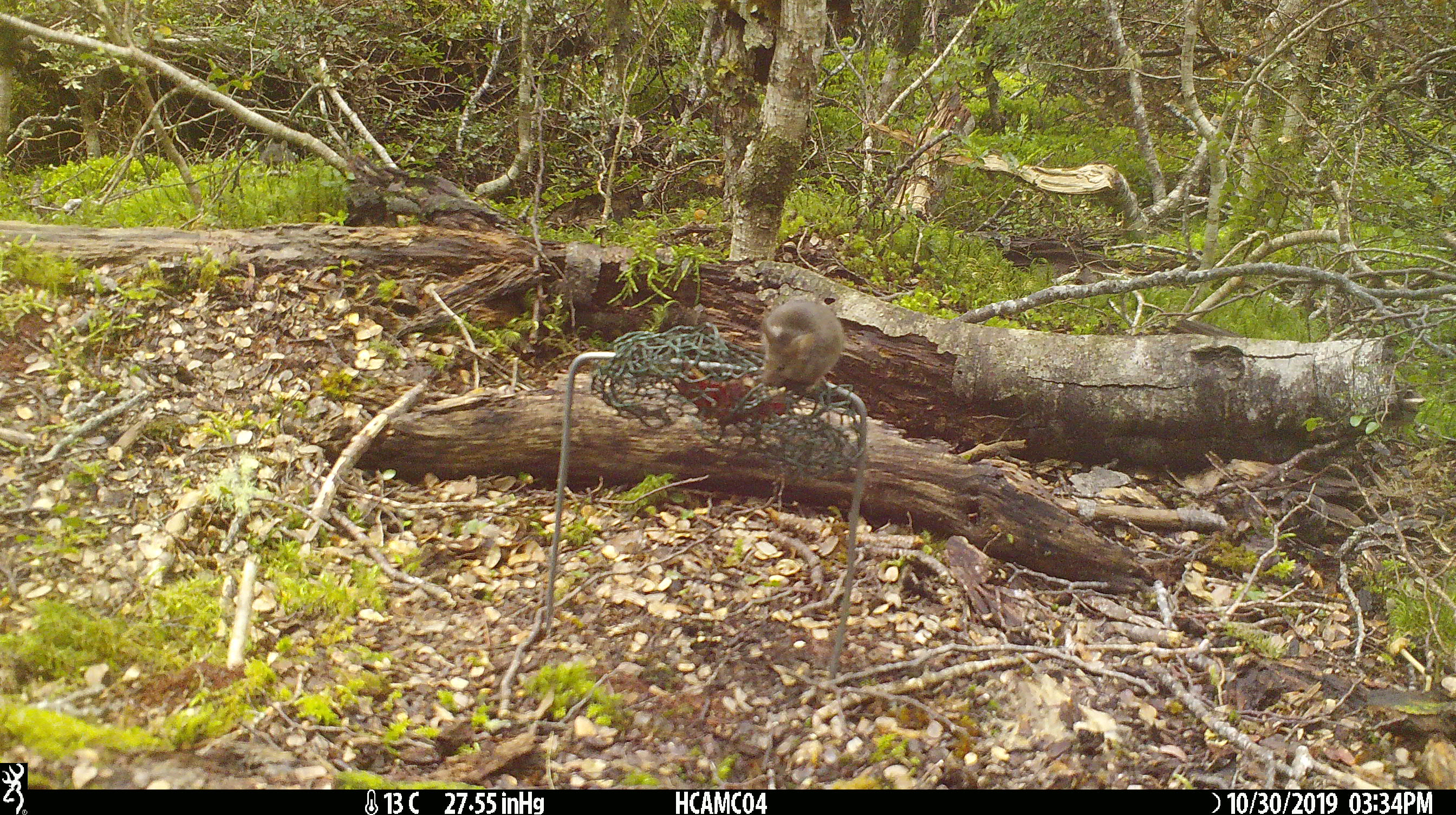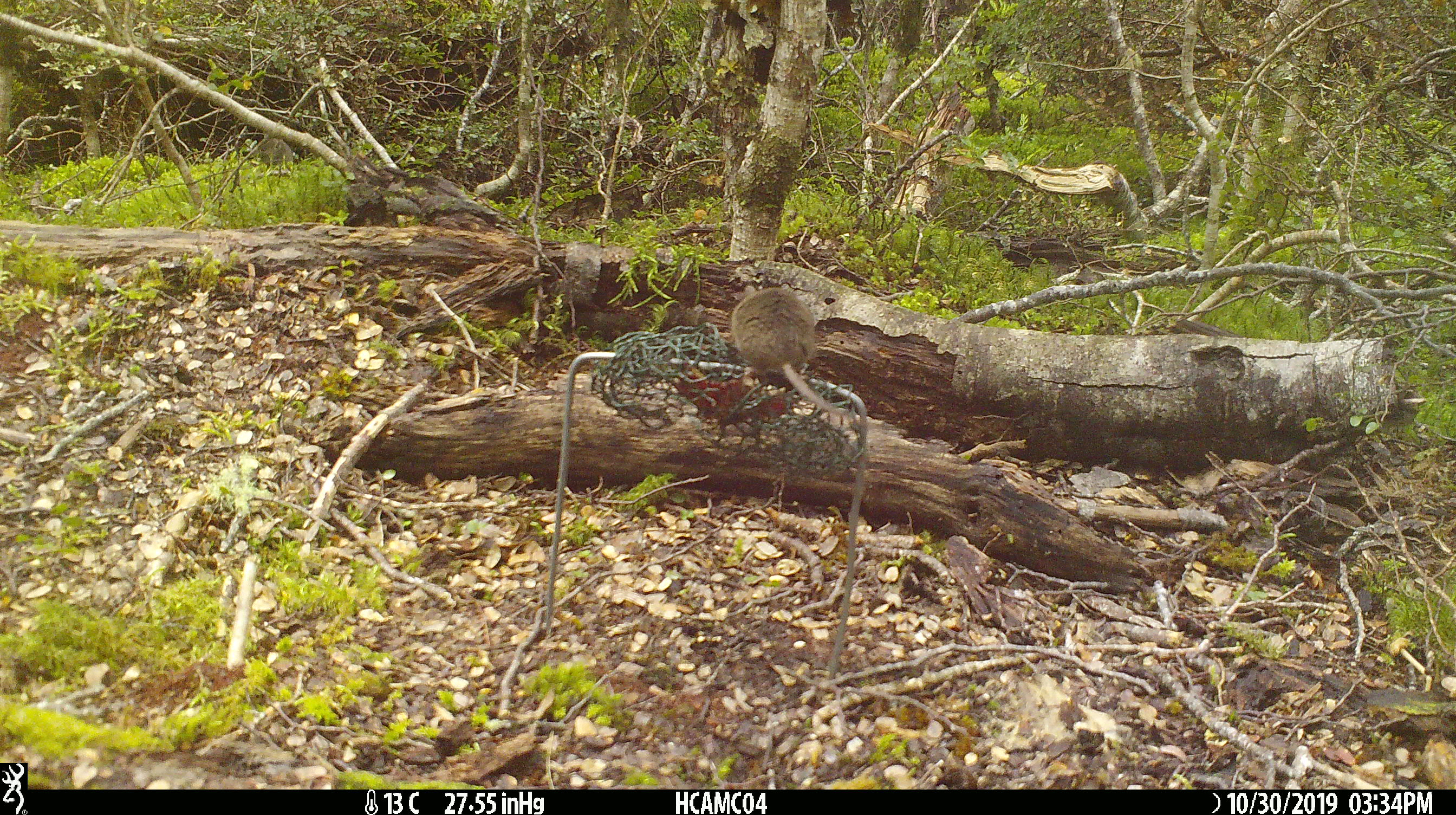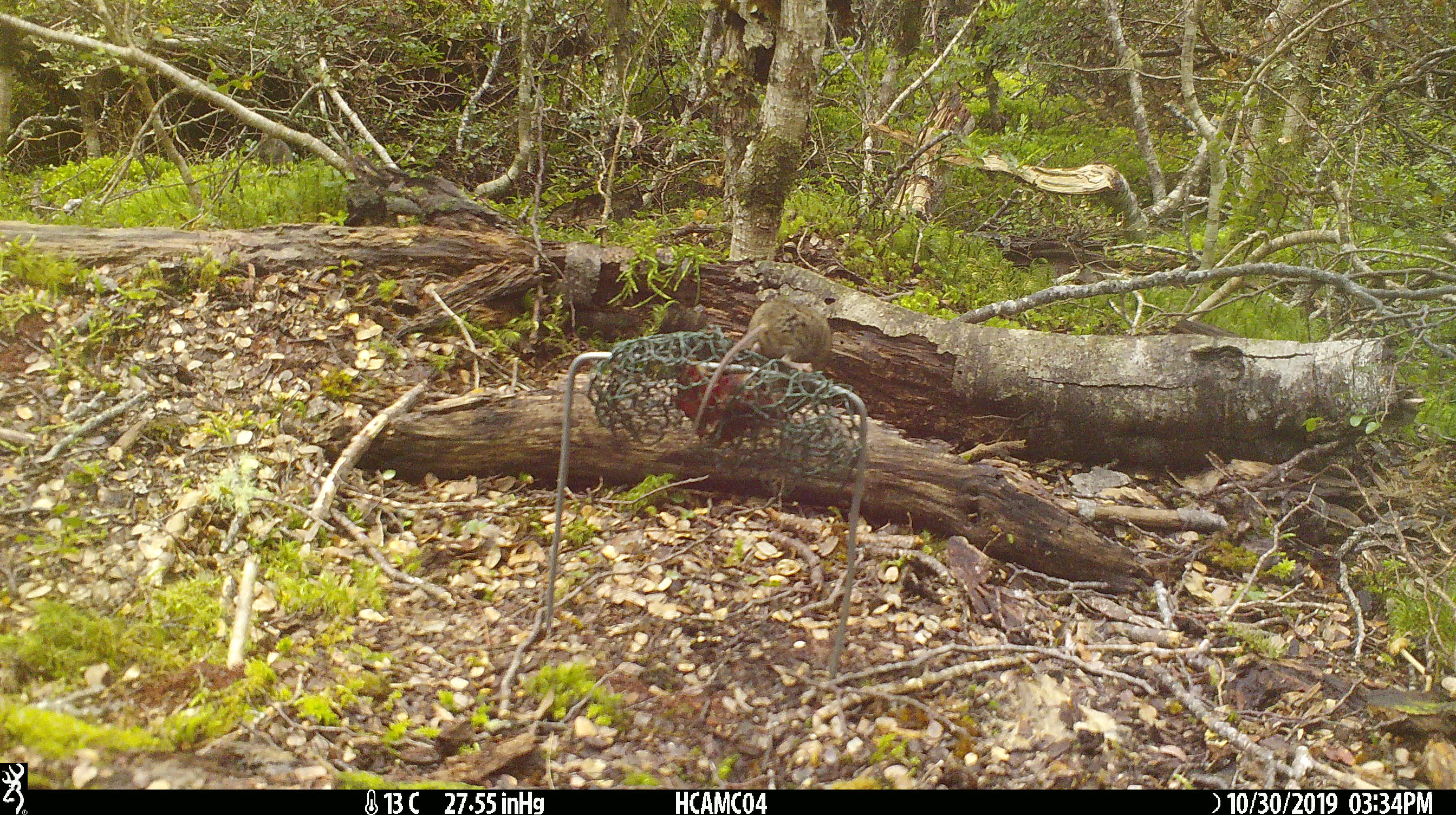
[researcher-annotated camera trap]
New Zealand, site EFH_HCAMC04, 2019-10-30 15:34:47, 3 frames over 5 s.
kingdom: Animalia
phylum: Chordata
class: Mammalia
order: Rodentia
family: Muridae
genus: Mus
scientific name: Mus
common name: mouse